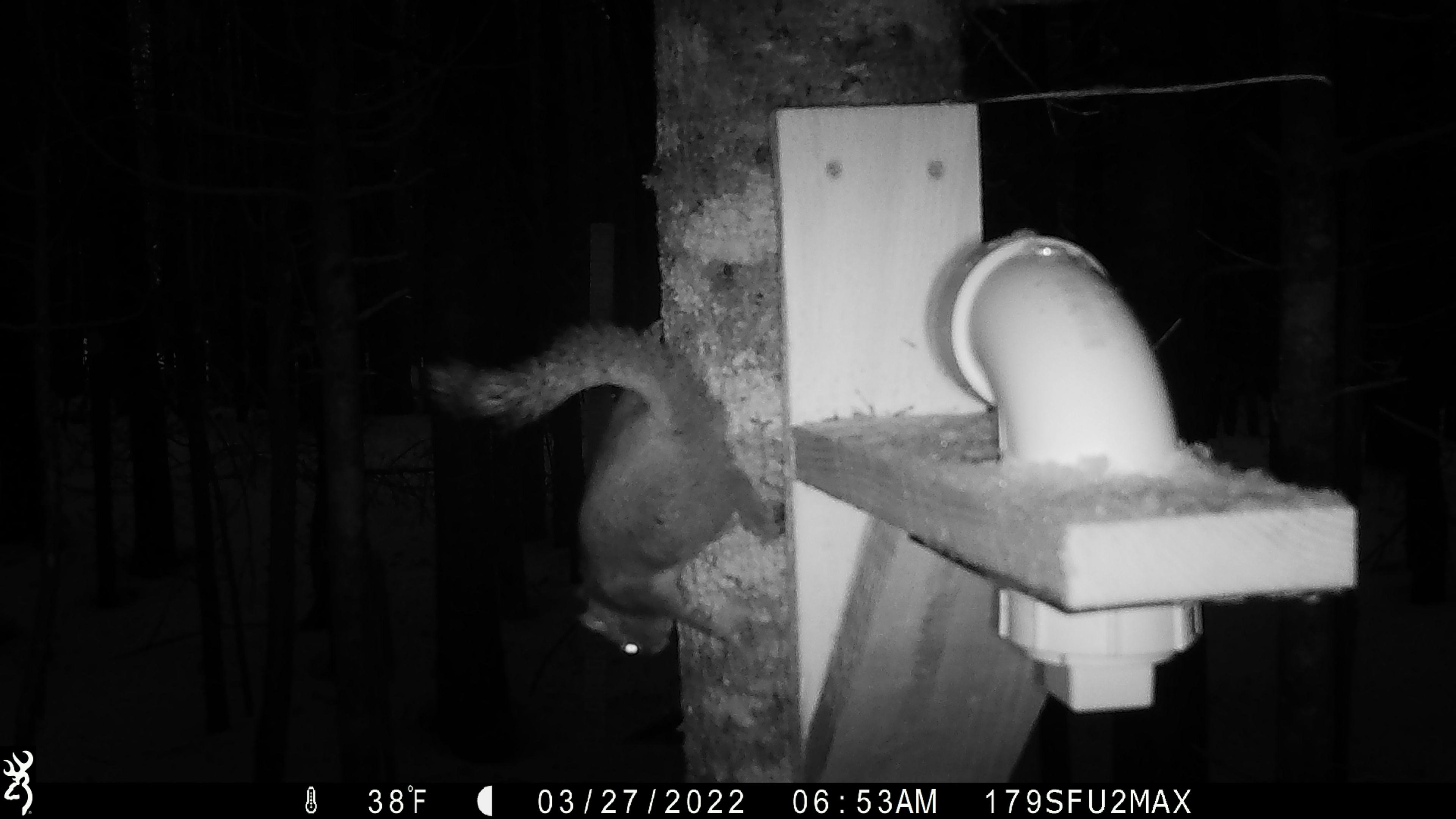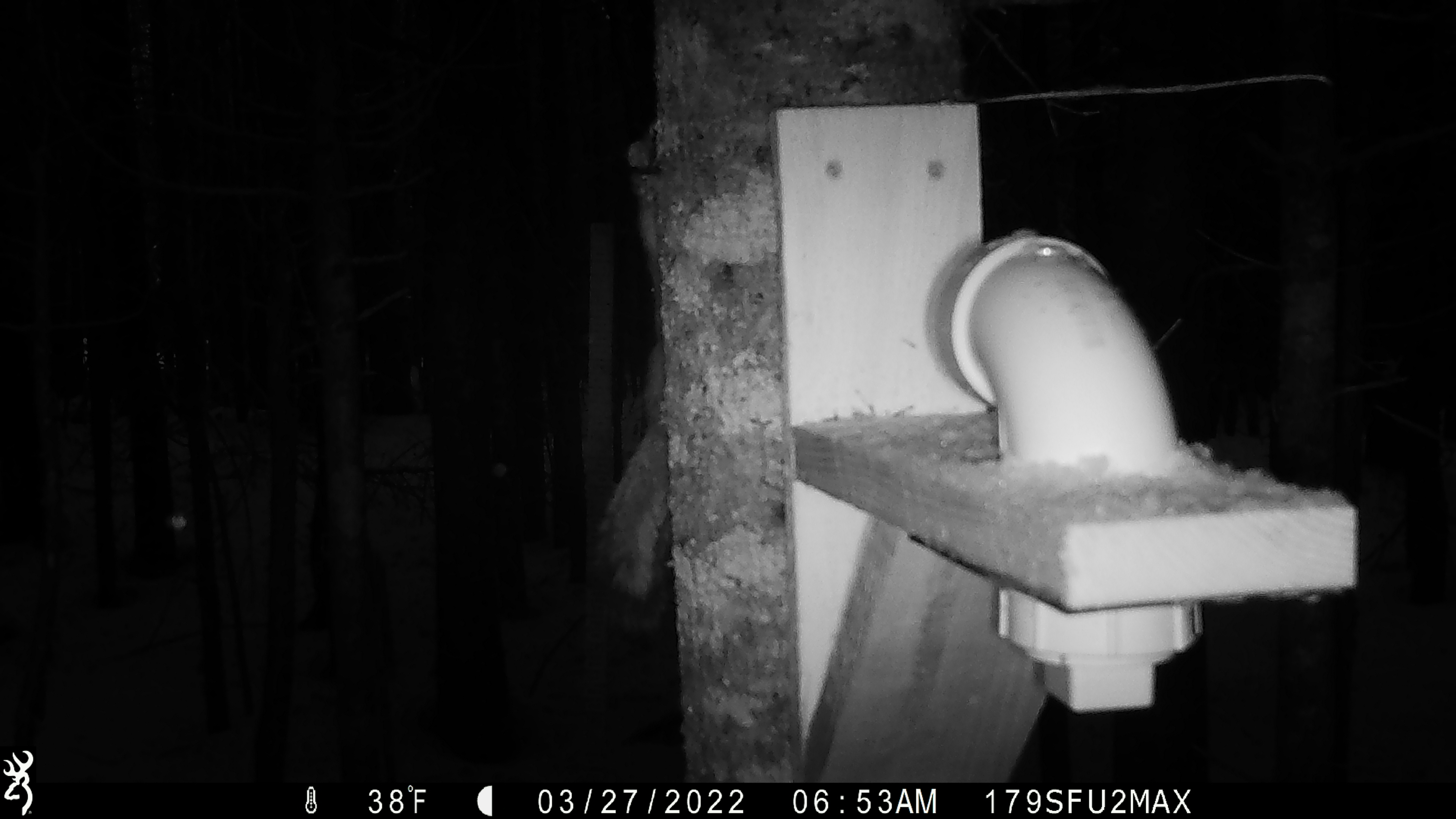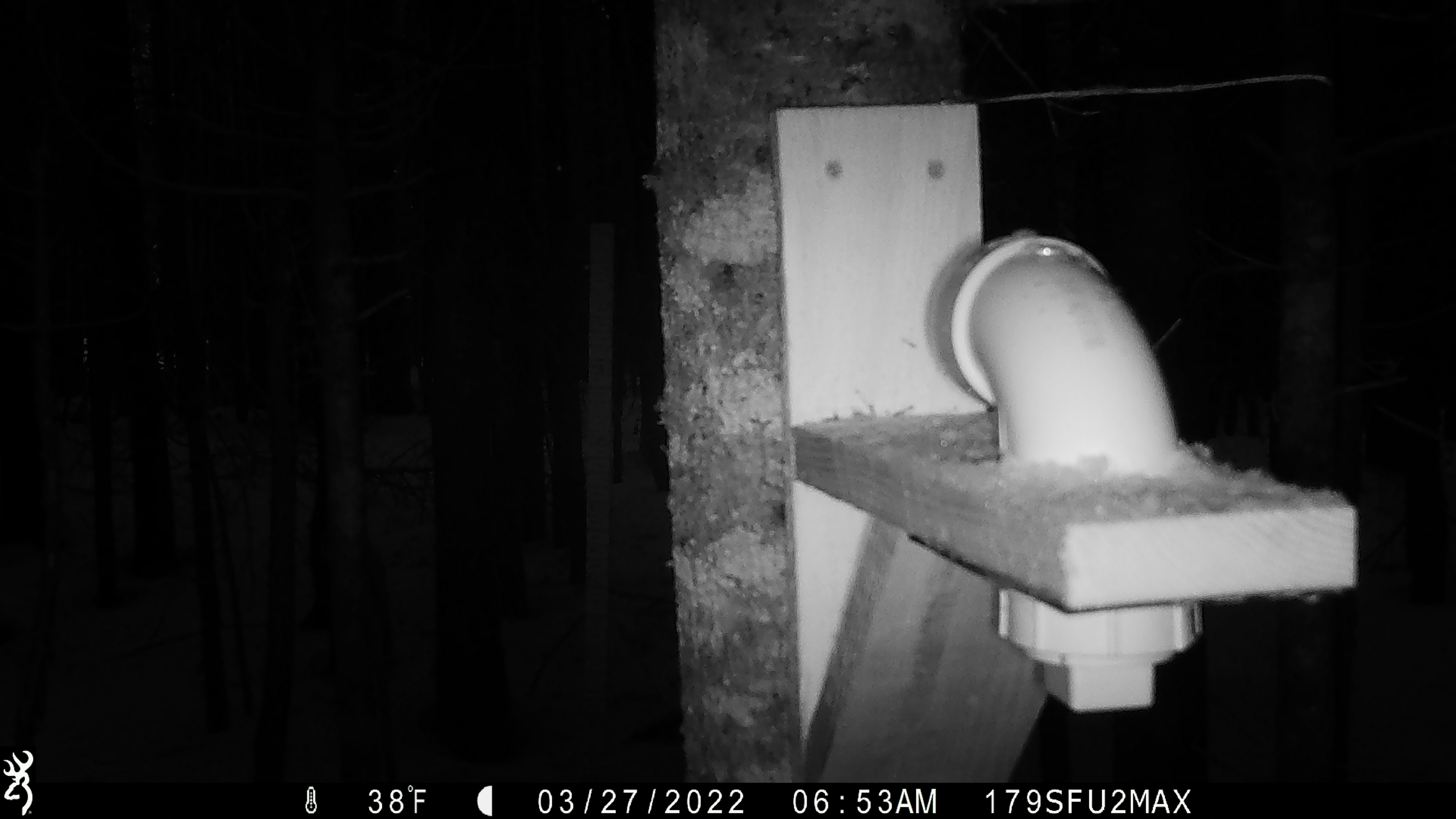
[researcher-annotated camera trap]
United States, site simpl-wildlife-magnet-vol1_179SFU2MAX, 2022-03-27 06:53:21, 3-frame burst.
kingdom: Animalia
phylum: Chordata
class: Mammalia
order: Rodentia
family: Sciuridae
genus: Tamiasciurus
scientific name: Tamiasciurus hudsonicus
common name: red squirrel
Red squirrel (Tamiasciurus hudsonicus).